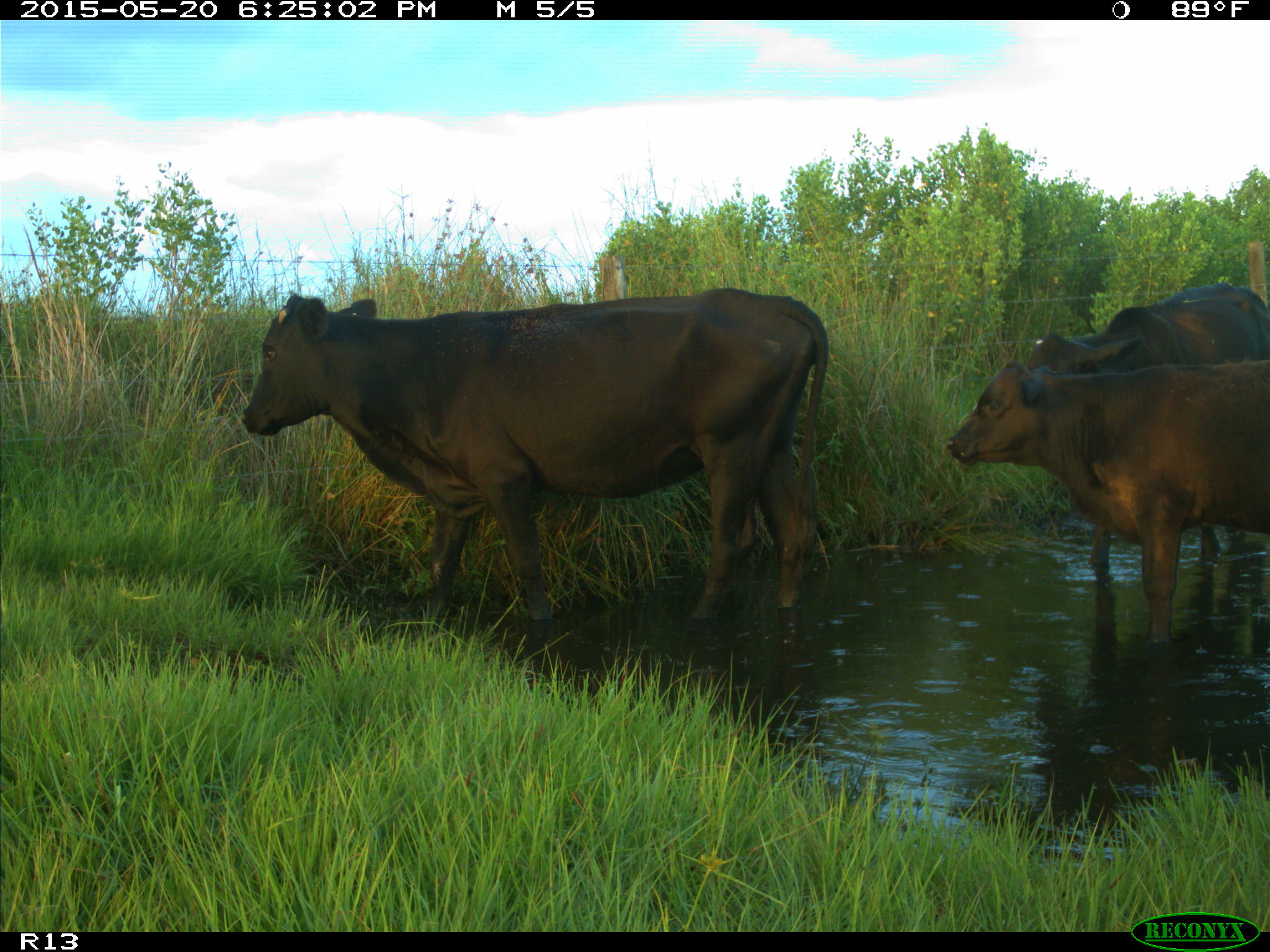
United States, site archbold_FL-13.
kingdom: Animalia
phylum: Chordata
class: Mammalia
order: Artiodactyla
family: Bovidae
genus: Bos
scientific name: Bos taurus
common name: domestic cow